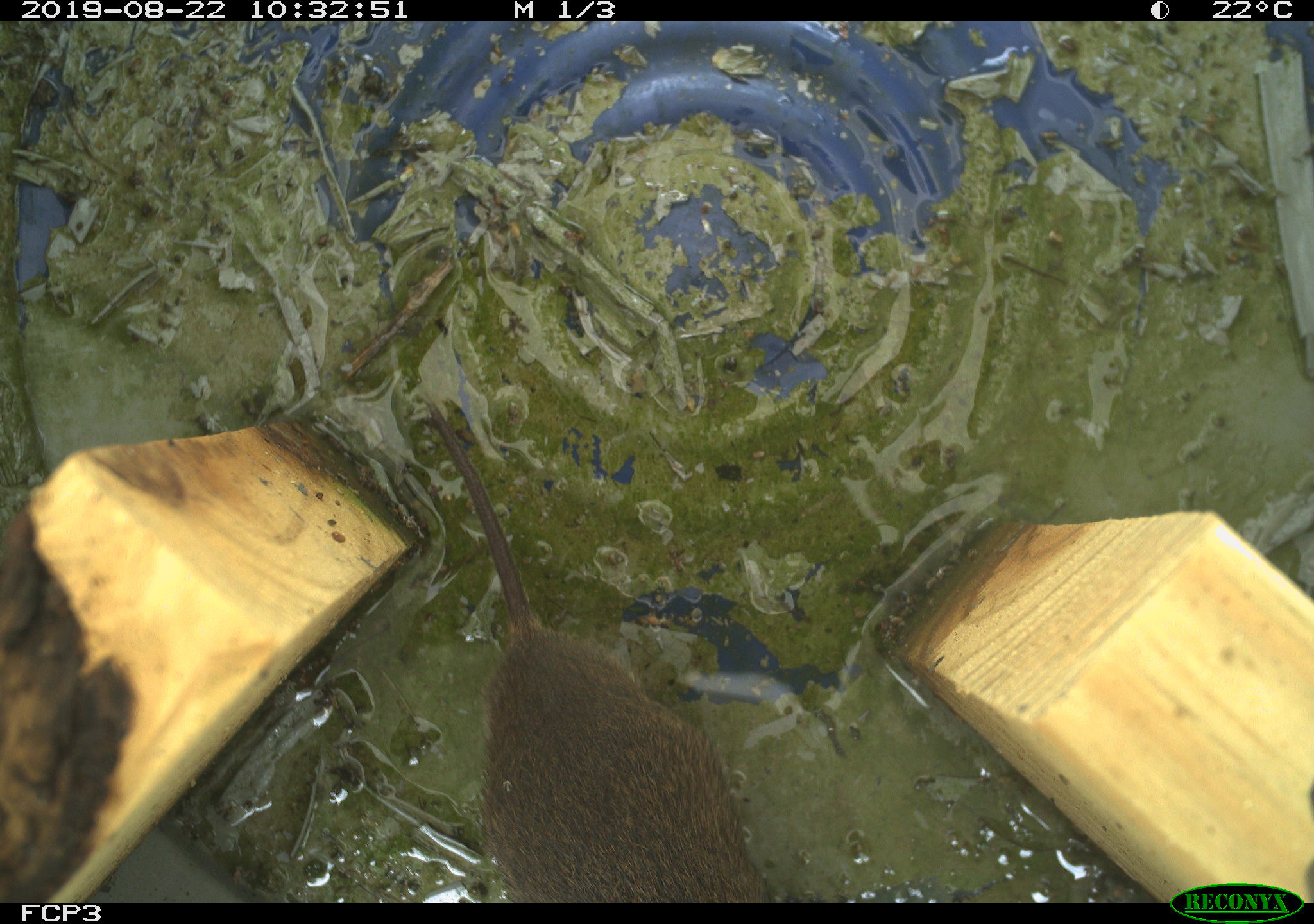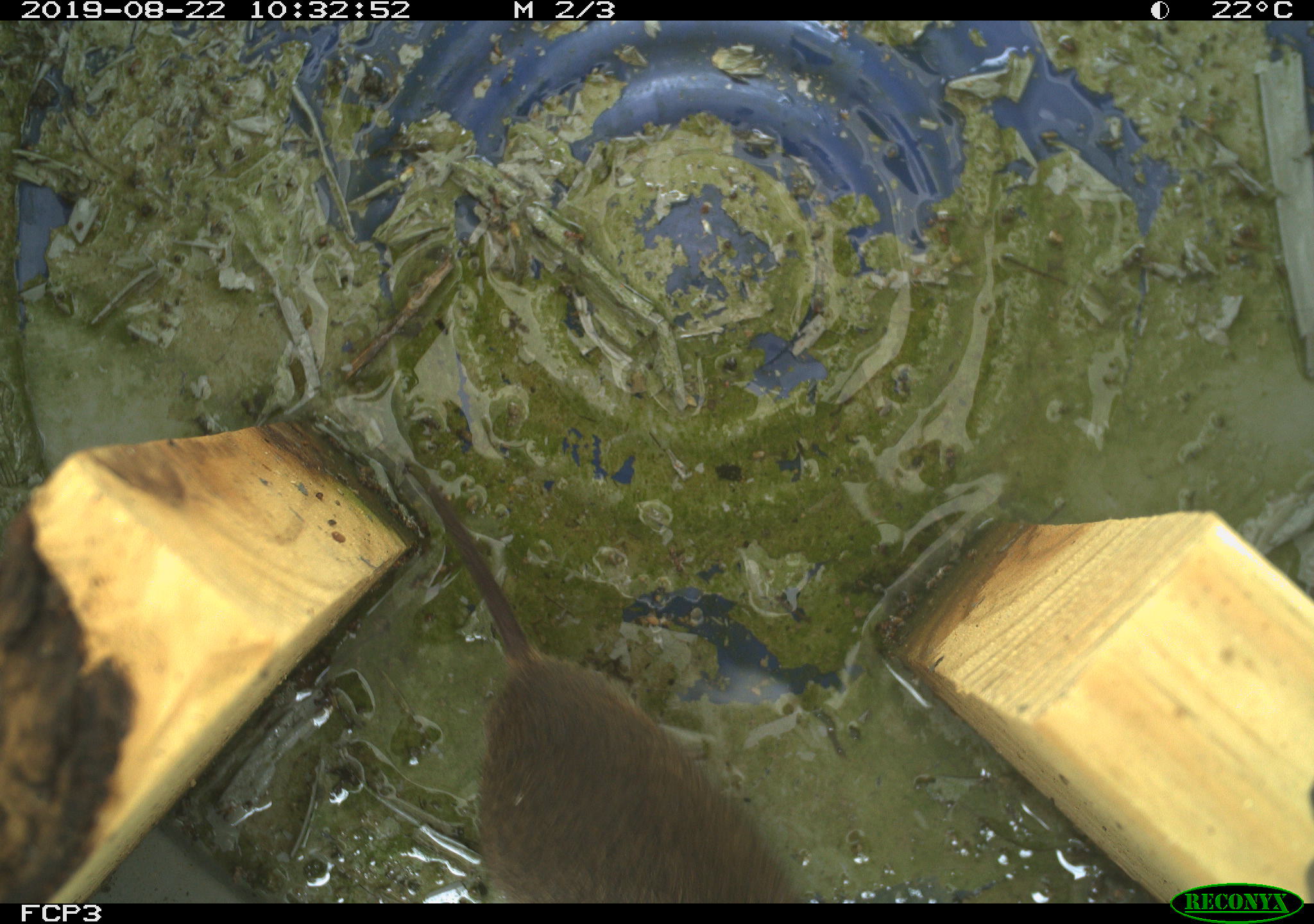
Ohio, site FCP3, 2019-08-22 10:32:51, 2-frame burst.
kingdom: Animalia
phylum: Chordata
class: Mammalia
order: Rodentia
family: Cricetidae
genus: Microtus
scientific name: Microtus pennsylvanicus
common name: meadow vole